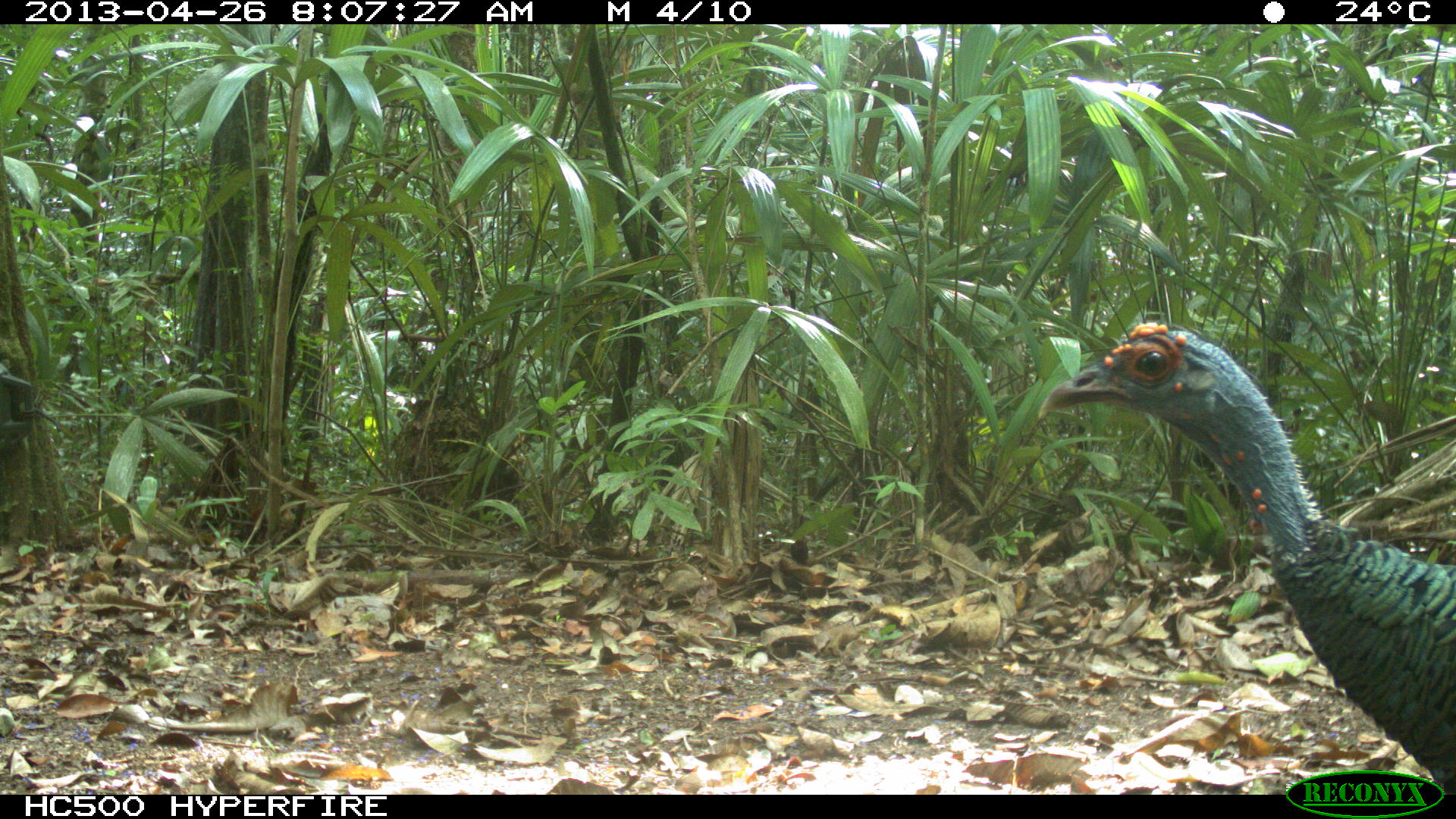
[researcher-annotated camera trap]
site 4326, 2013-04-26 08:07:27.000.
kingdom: Animalia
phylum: Chordata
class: Aves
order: Galliformes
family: Phasianidae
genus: Meleagris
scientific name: Meleagris ocellata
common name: ocellated turkey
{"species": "Meleagris ocellata (ocellated turkey)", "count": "4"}